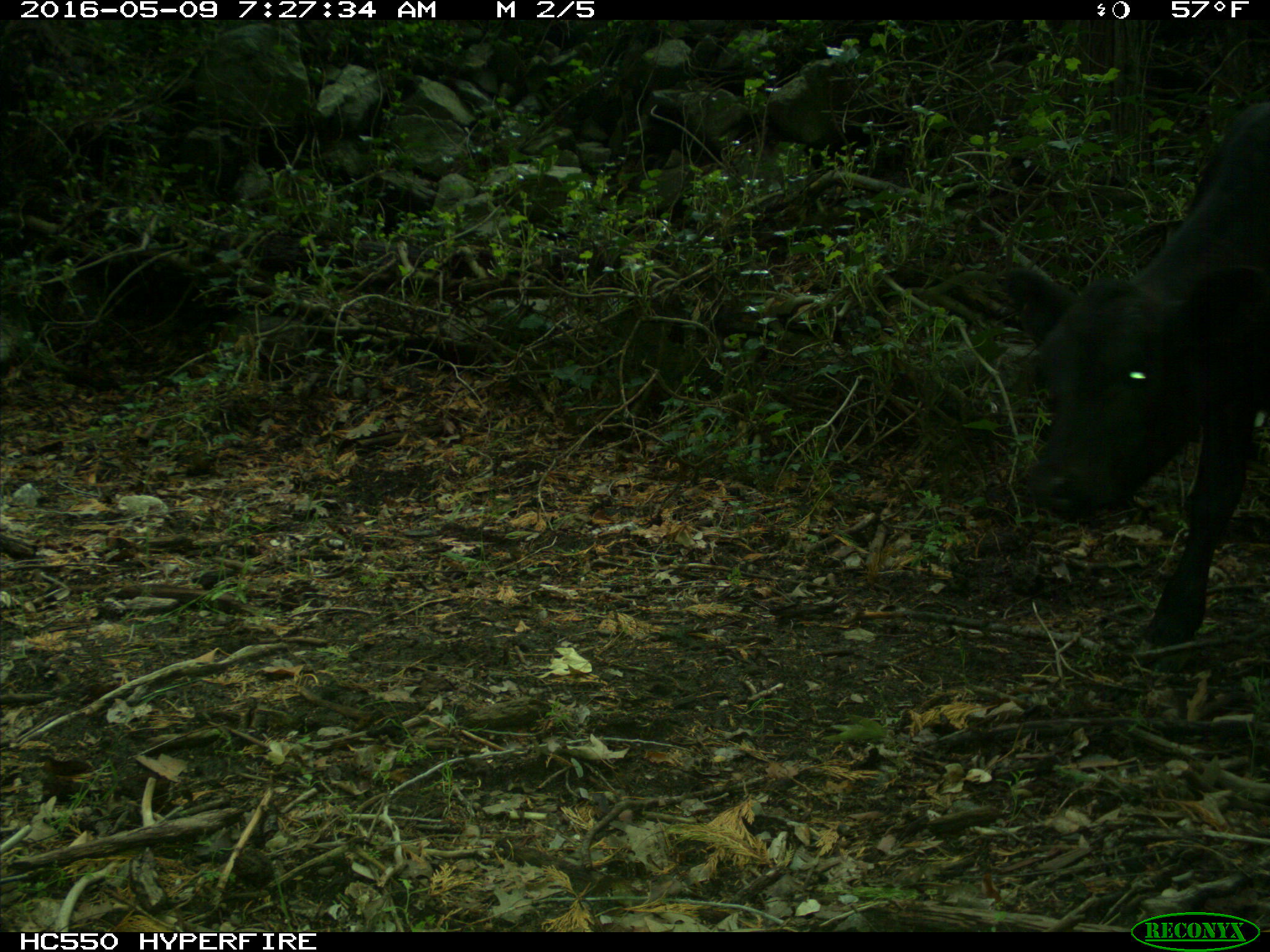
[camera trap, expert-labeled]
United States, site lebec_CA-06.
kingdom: Animalia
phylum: Chordata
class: Mammalia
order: Artiodactyla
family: Bovidae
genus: Bos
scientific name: Bos taurus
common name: domestic cow